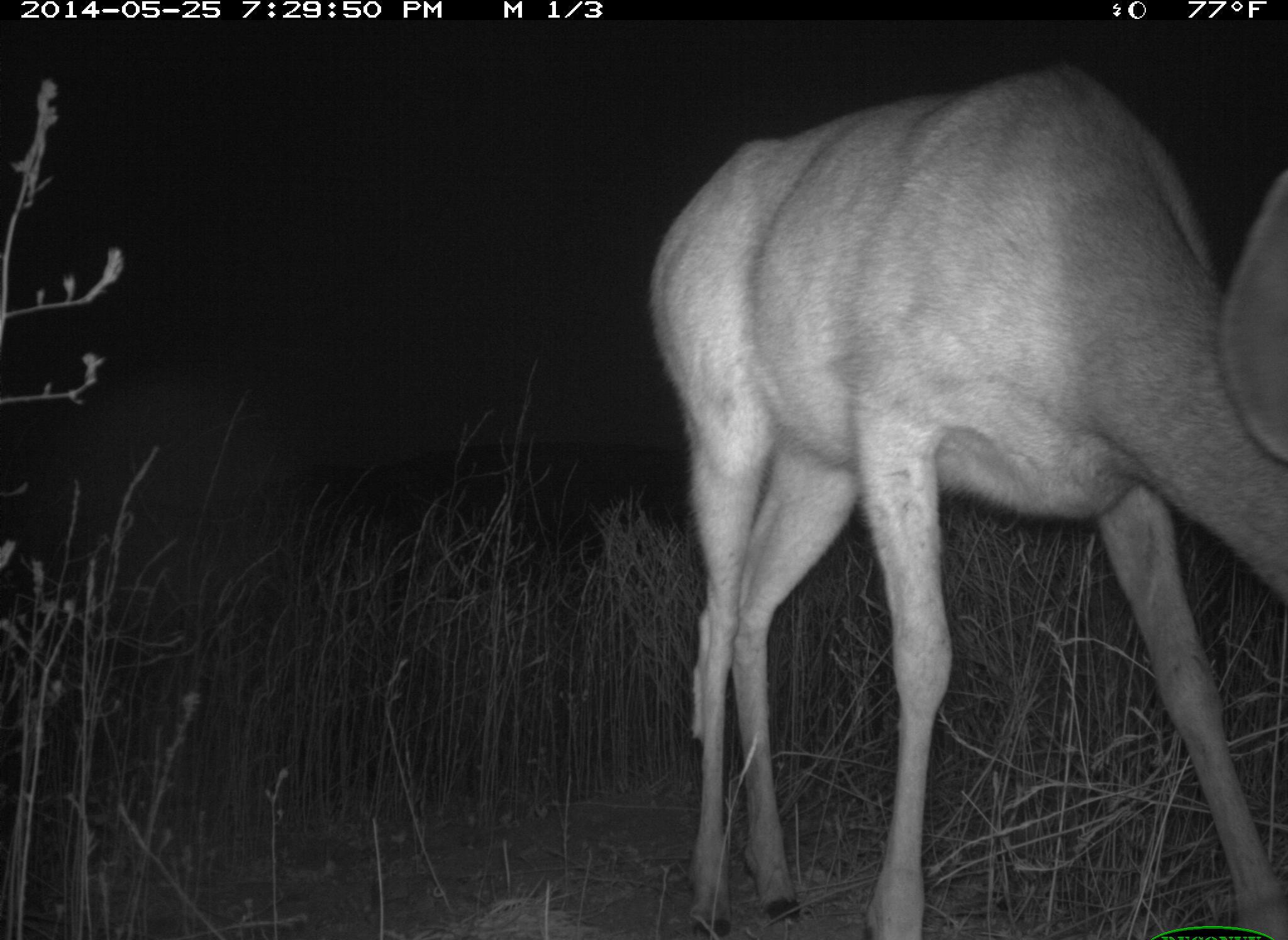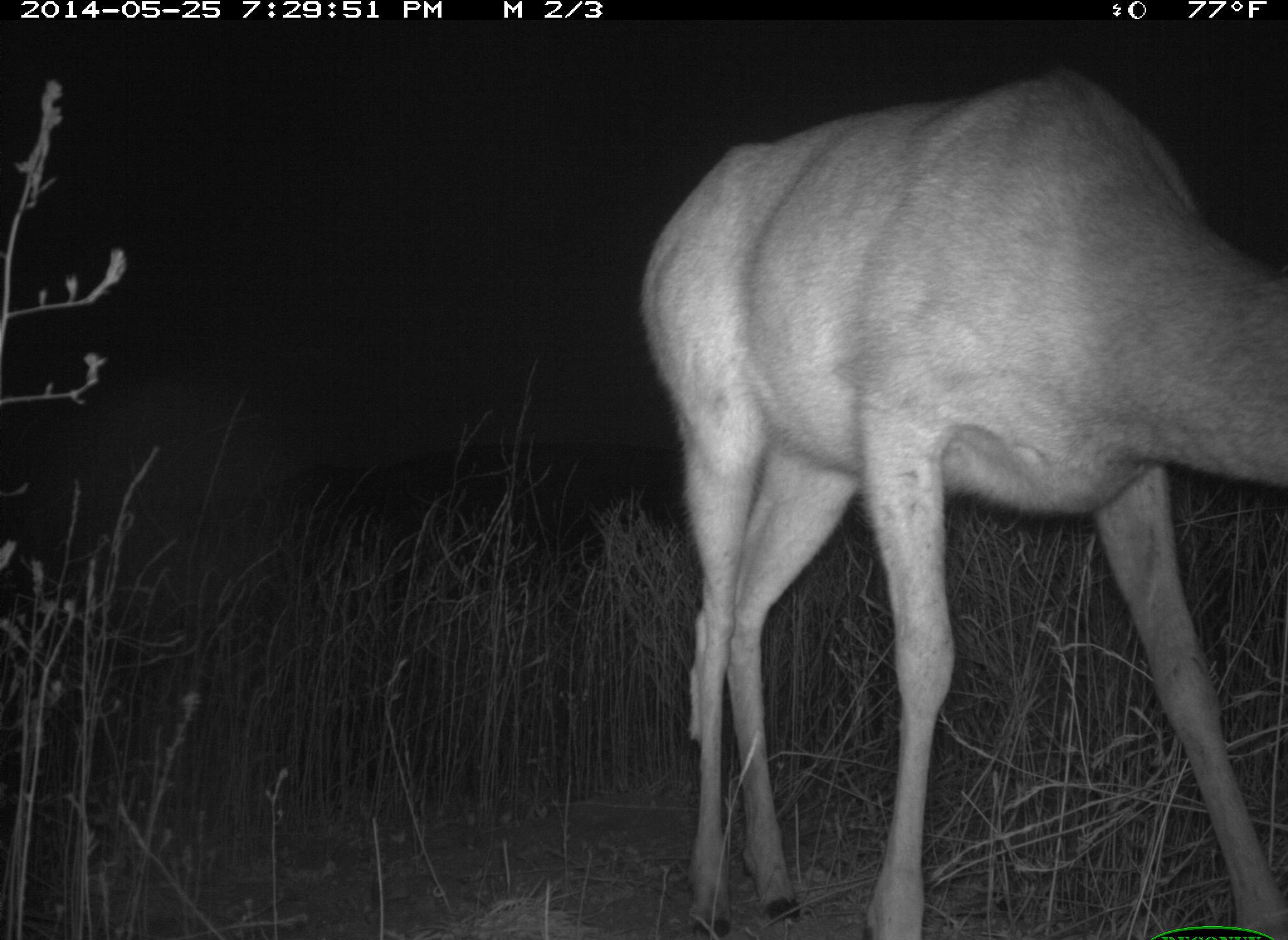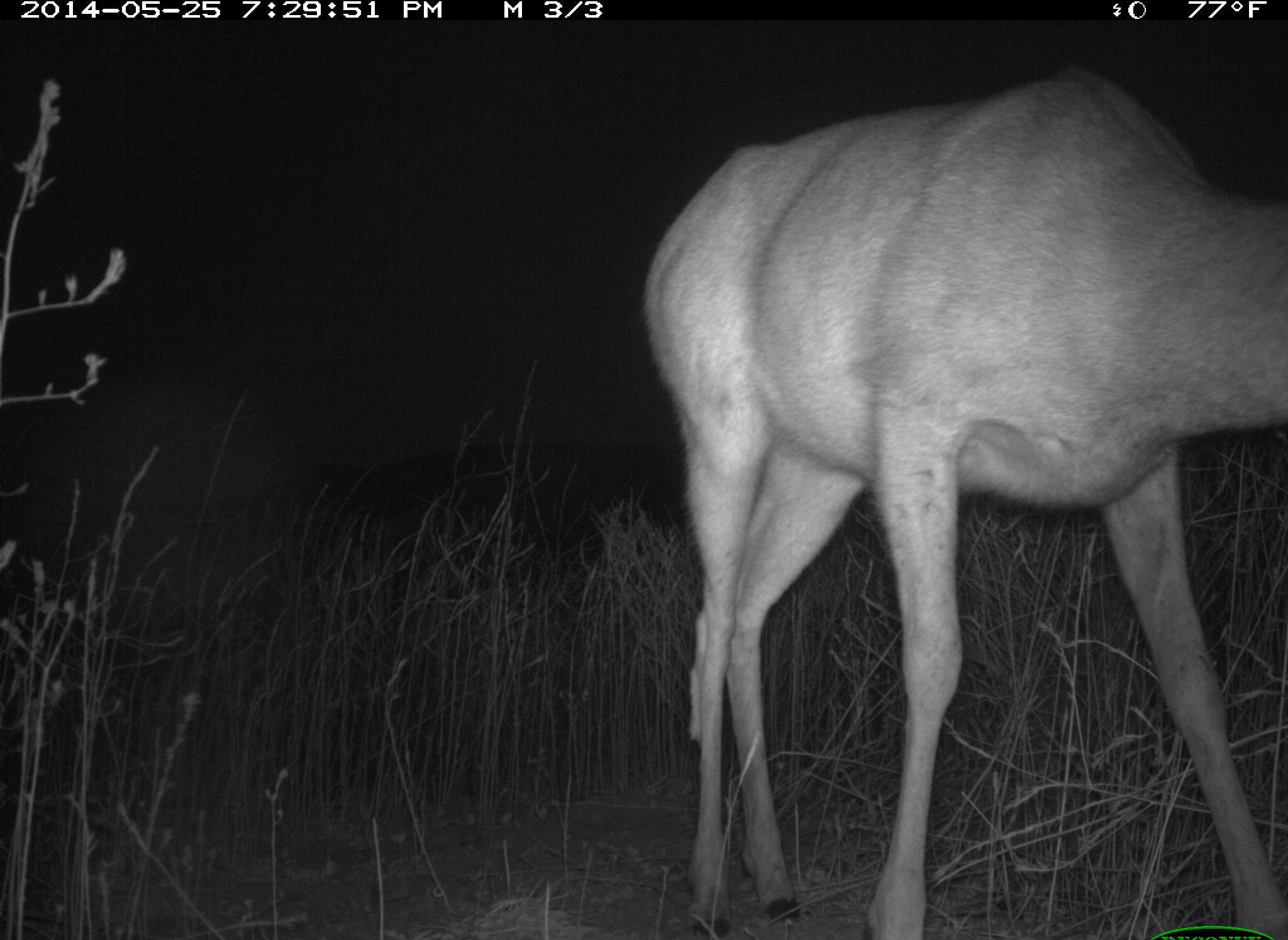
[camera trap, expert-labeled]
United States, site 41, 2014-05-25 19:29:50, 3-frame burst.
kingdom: Animalia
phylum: Chordata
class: Mammalia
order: Artiodactyla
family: Cervidae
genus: Odocoileus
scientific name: Odocoileus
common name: deer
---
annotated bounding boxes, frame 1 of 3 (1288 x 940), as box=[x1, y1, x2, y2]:
deer: box=[652, 70, 1288, 940]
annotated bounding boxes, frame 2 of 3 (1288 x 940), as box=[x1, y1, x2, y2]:
deer: box=[641, 70, 1288, 939]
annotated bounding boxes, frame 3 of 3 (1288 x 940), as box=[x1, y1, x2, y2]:
deer: box=[641, 70, 1288, 939]